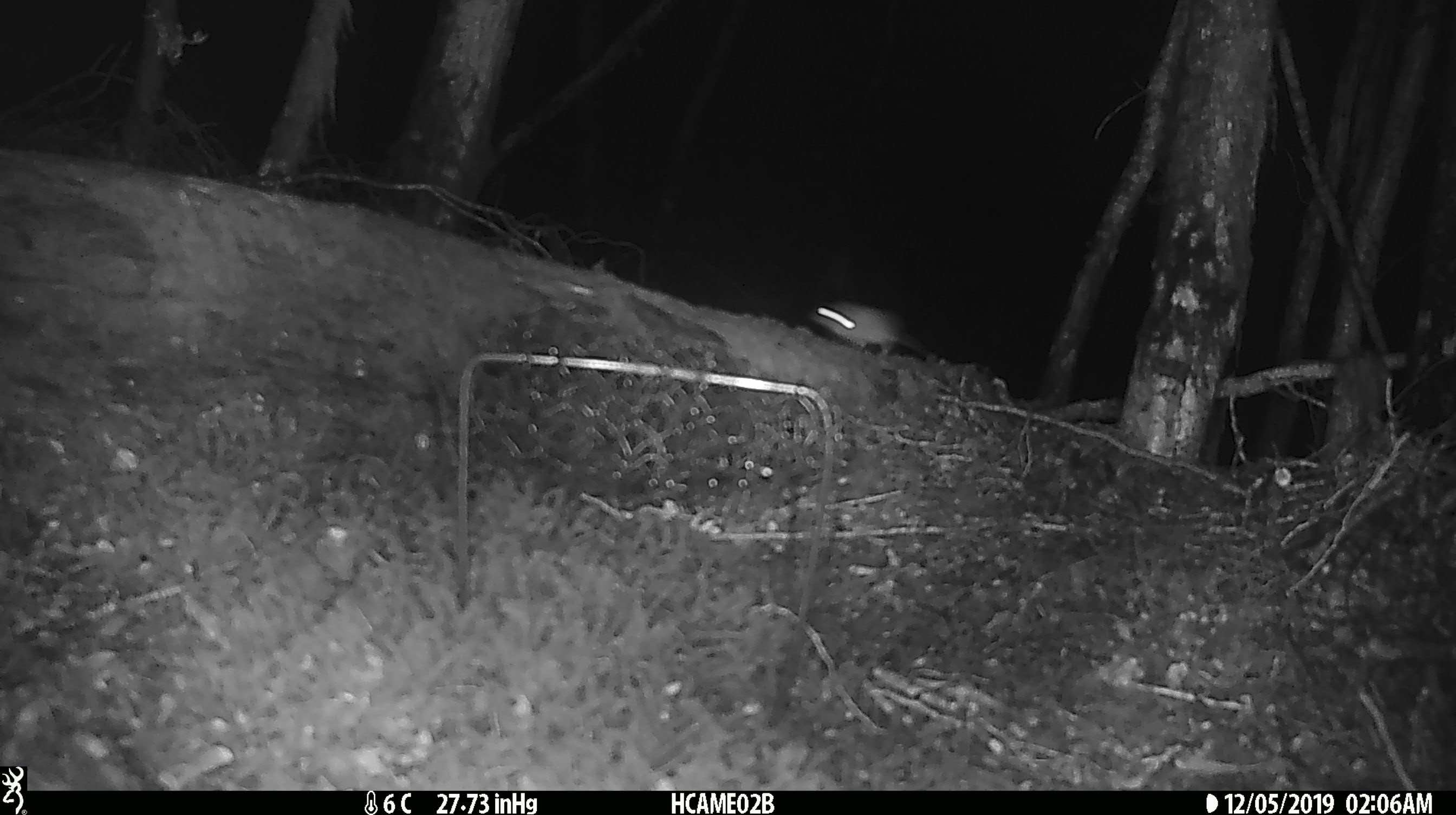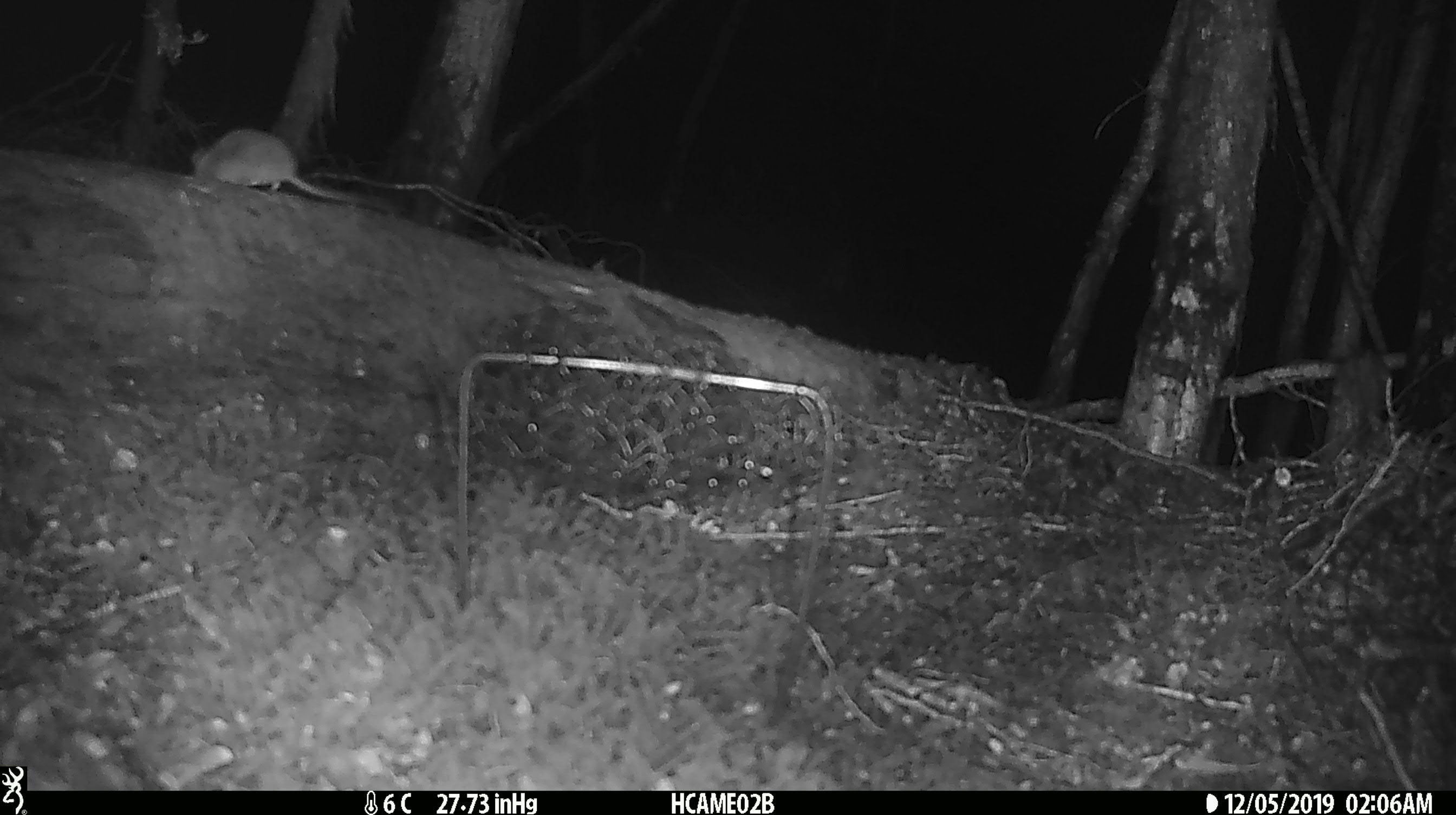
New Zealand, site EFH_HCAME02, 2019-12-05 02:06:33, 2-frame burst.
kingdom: Animalia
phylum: Chordata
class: Mammalia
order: Rodentia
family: Muridae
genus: Mus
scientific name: Mus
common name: mouse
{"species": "mouse (Mus)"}